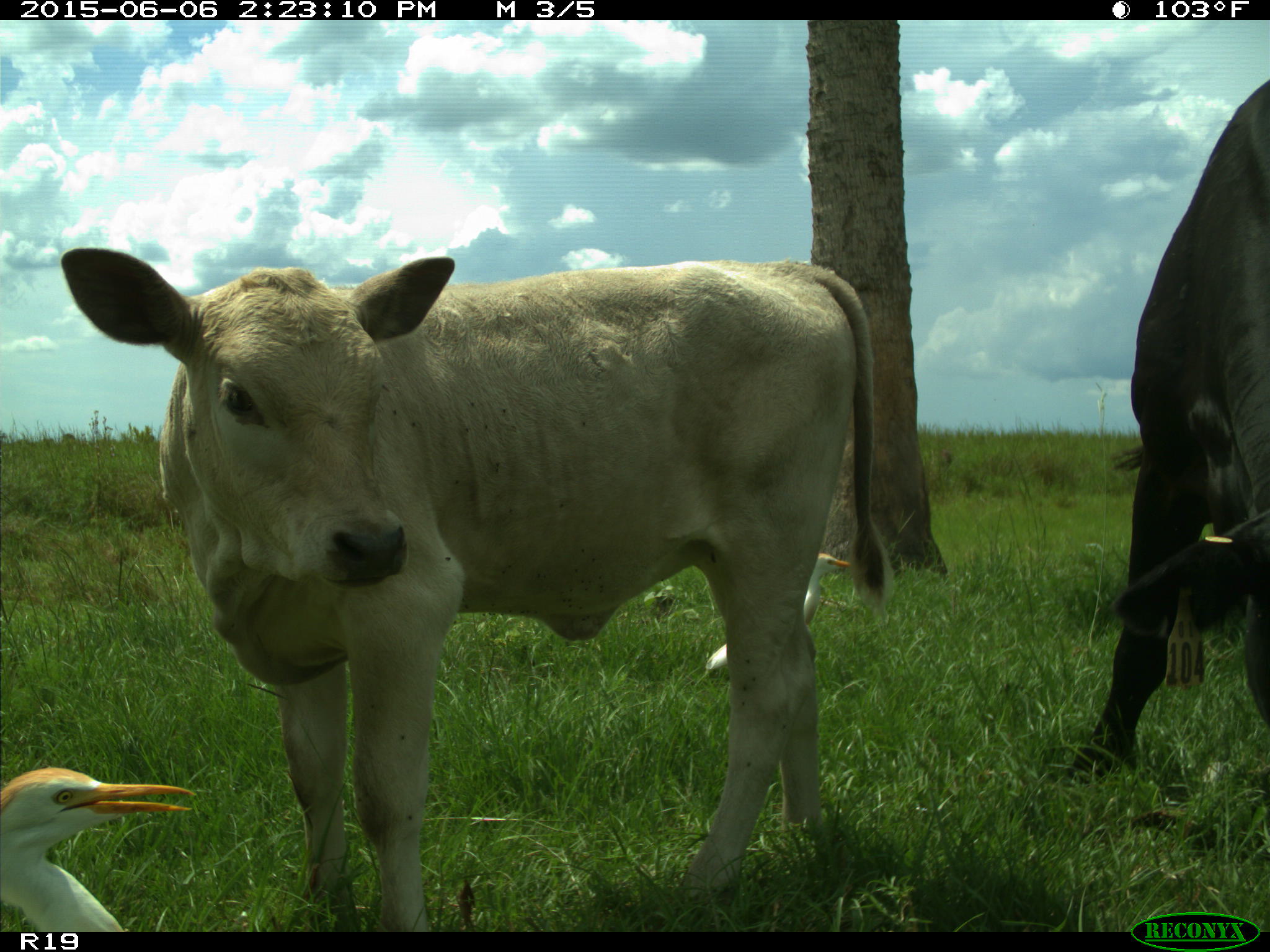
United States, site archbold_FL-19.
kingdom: Animalia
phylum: Chordata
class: Mammalia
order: Artiodactyla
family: Bovidae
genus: Bos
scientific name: Bos taurus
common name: domestic cow